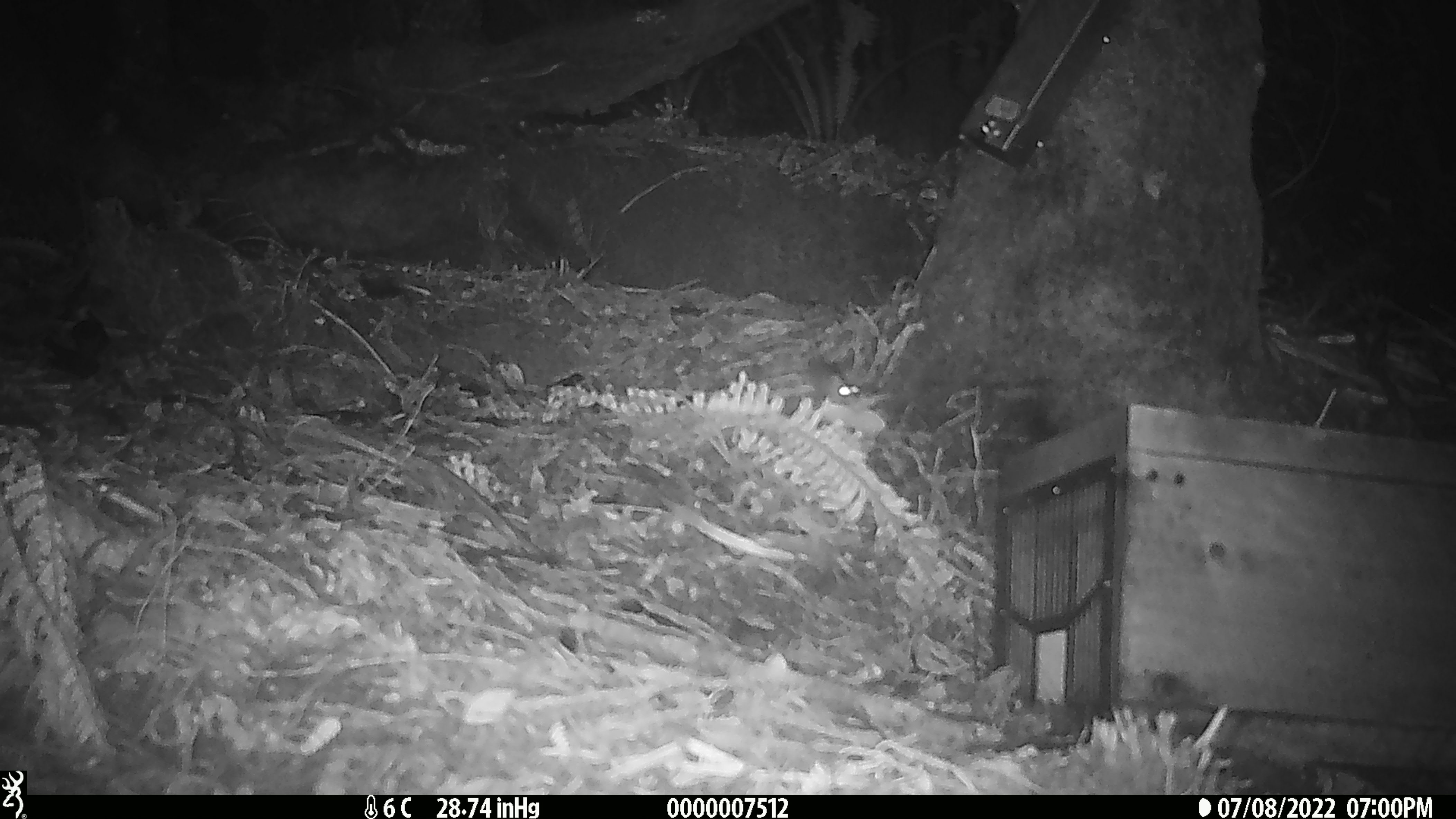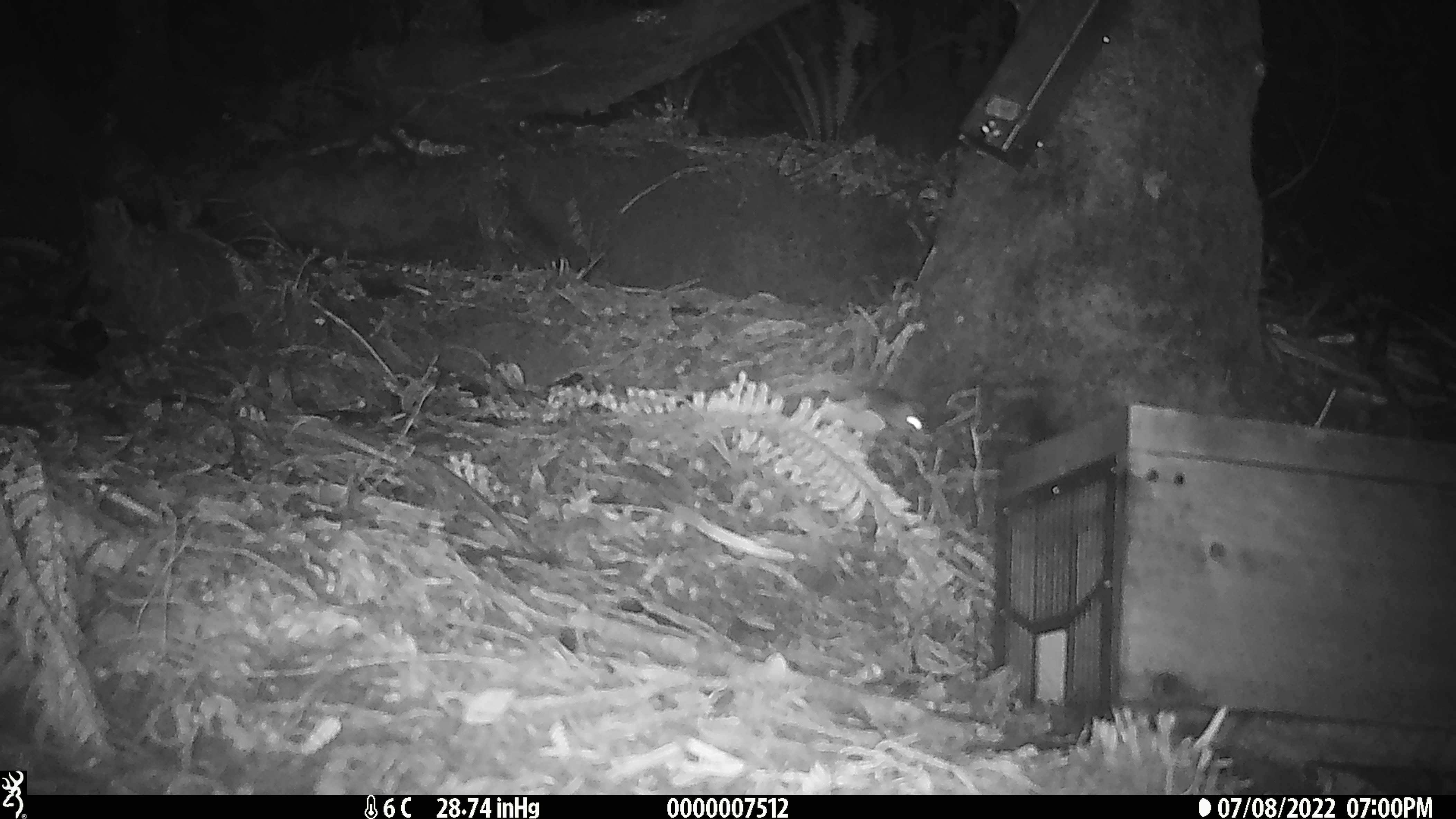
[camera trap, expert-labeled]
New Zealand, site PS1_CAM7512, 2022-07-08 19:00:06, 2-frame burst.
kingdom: Animalia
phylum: Chordata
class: Mammalia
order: Rodentia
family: Muridae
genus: Mus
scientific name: Mus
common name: mouse